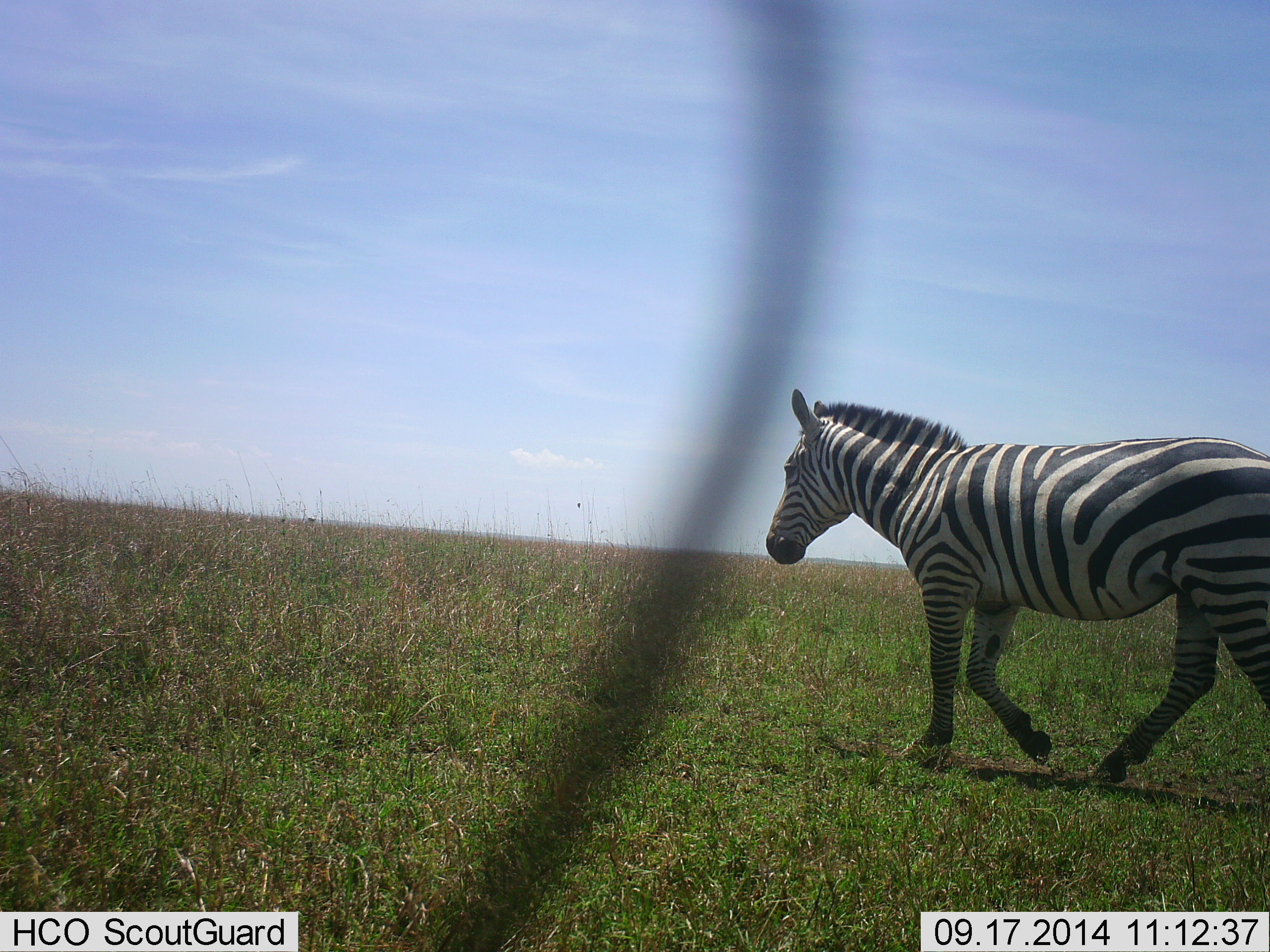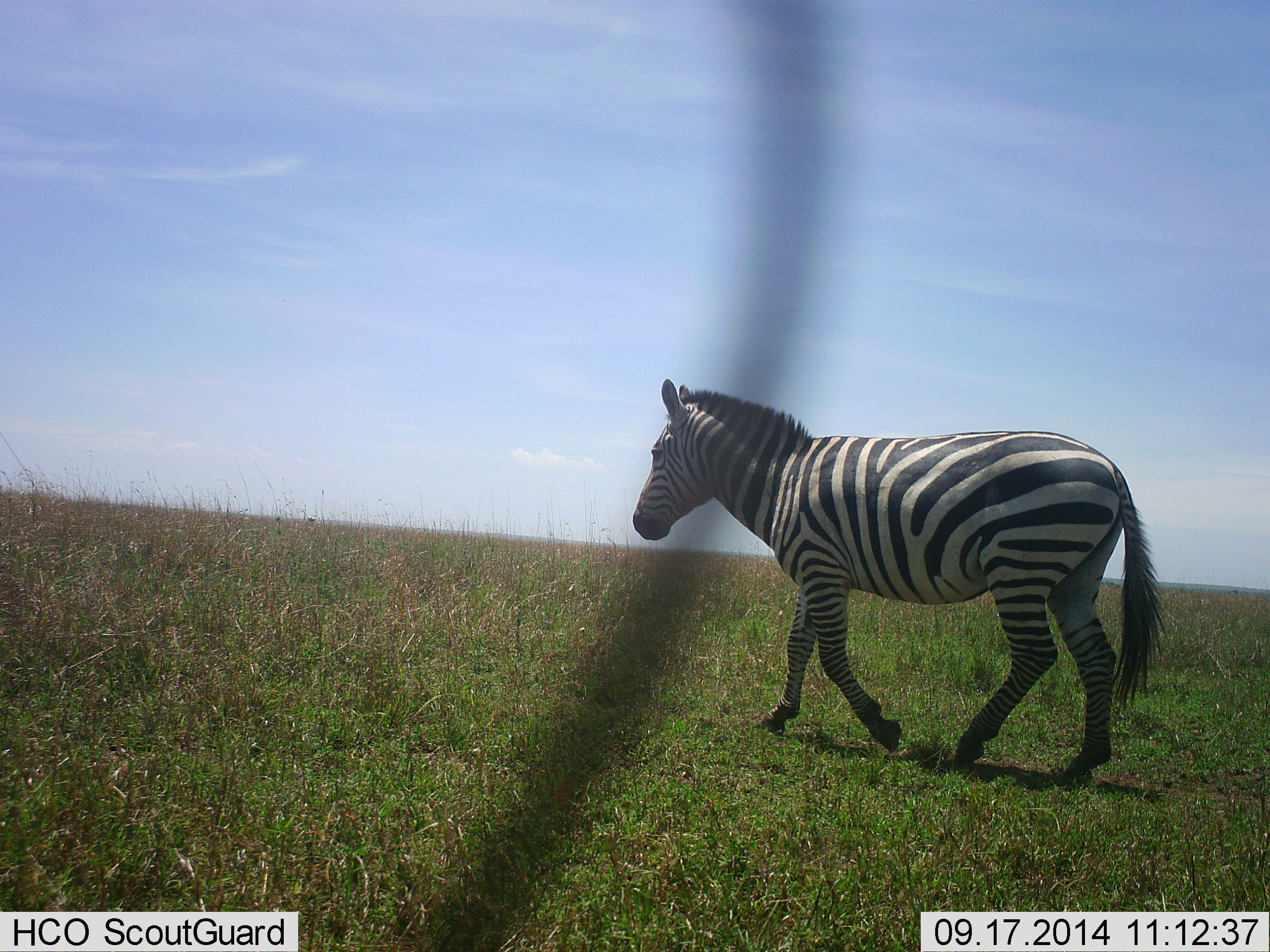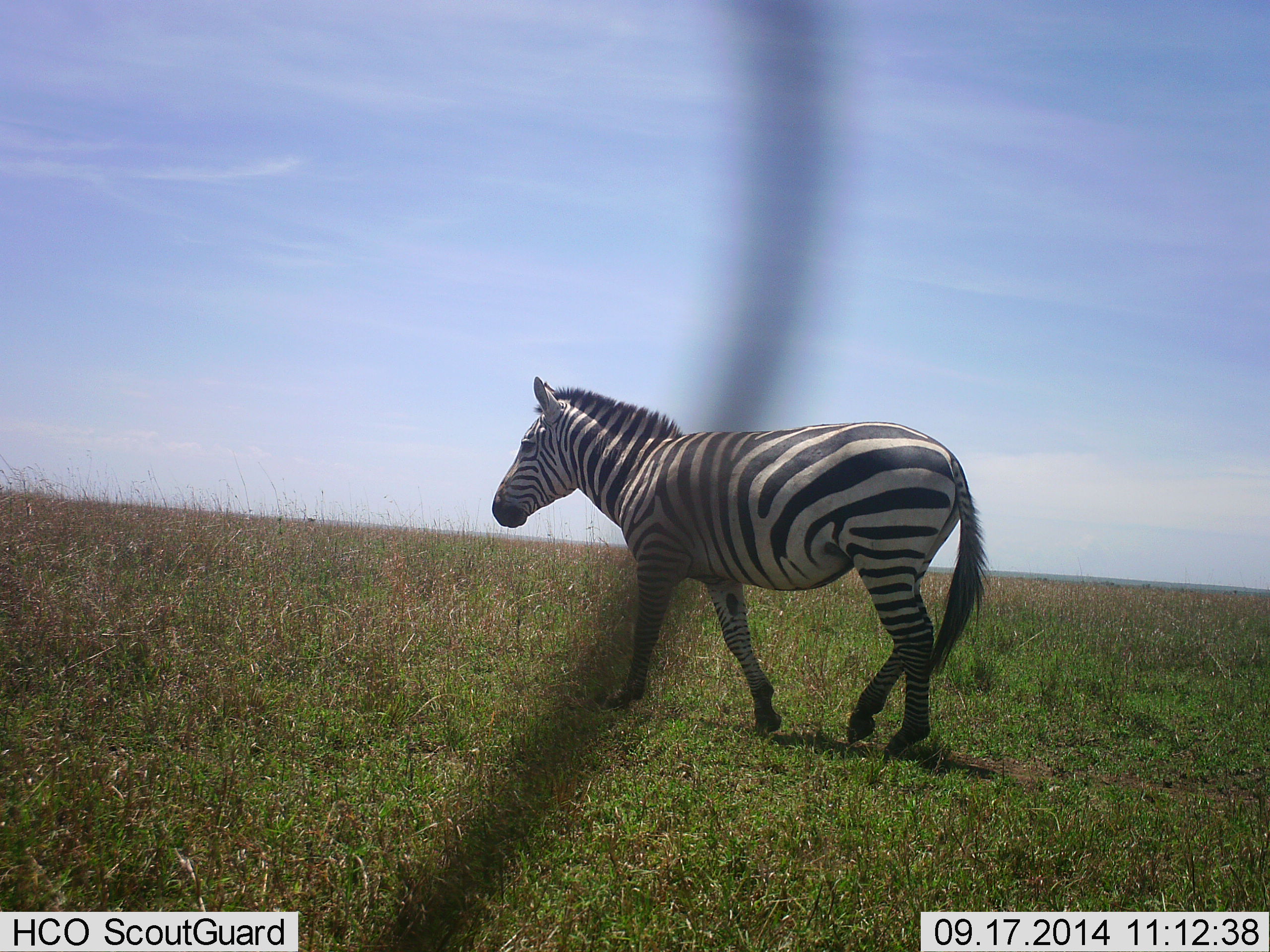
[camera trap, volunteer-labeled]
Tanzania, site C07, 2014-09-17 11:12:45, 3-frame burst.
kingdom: Animalia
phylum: Chordata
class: Mammalia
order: Perissodactyla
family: Equidae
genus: Equus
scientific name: Equus quagga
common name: plains zebra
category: zebra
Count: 1.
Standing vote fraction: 10%.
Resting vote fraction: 0%.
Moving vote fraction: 100%.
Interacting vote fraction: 0%.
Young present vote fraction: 0%.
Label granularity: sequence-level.